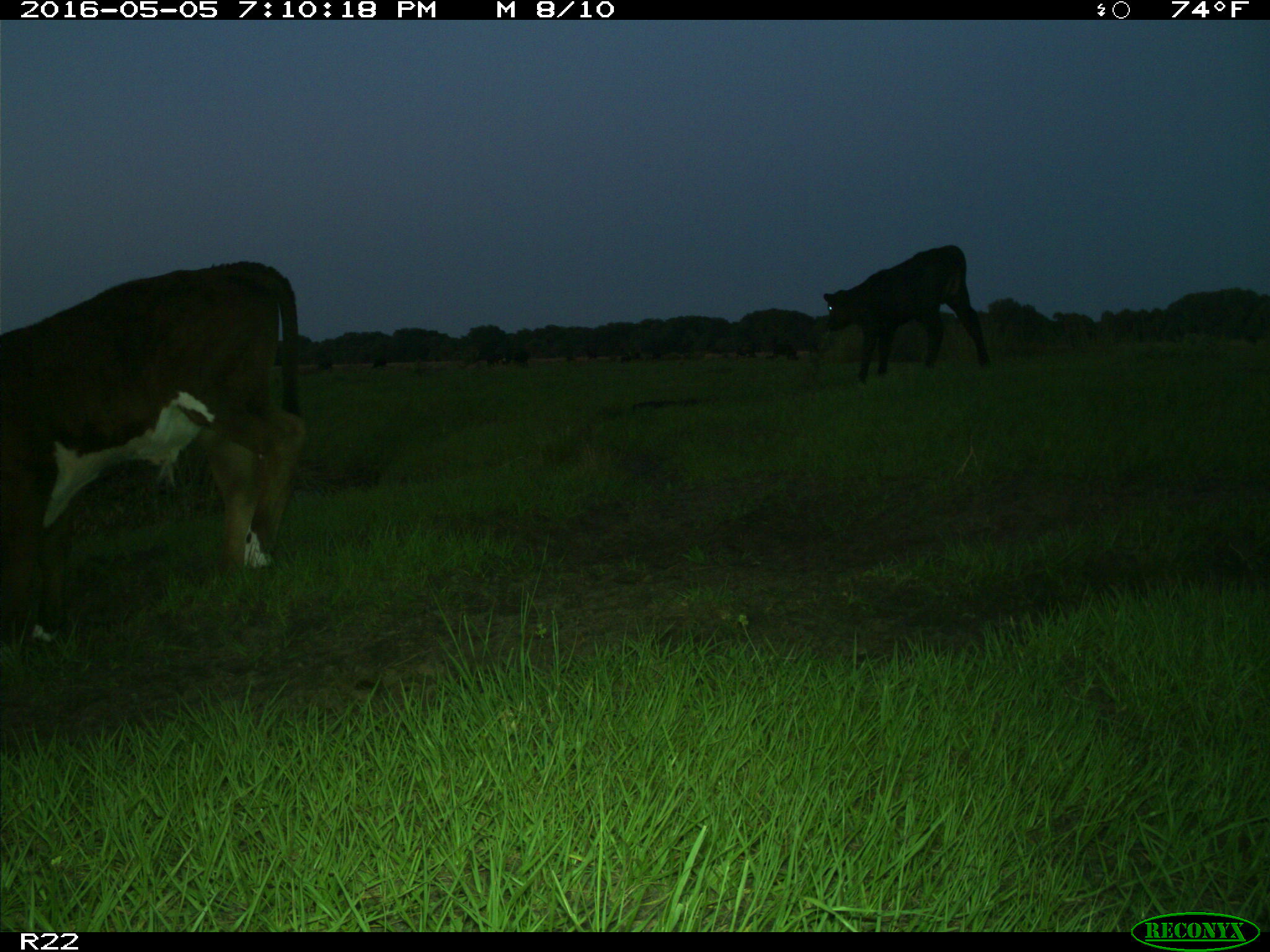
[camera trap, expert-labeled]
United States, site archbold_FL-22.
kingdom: Animalia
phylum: Chordata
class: Mammalia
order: Artiodactyla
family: Bovidae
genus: Bos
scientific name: Bos taurus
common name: domestic cow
Bos taurus (domestic cow).